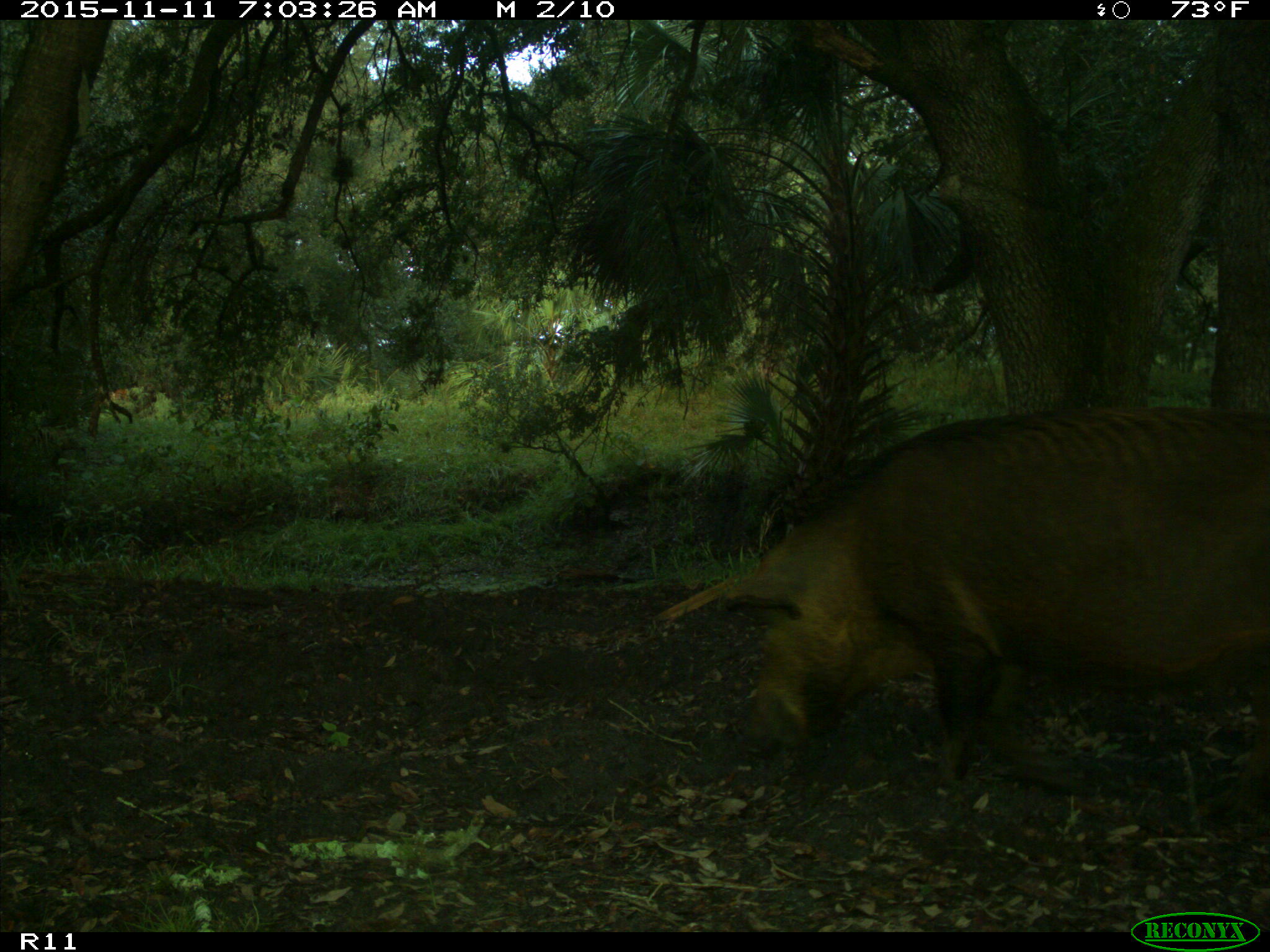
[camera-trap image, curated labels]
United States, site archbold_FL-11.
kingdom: Animalia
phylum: Chordata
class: Mammalia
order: Artiodactyla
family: Suidae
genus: Sus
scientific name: Sus scrofa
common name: wild boar